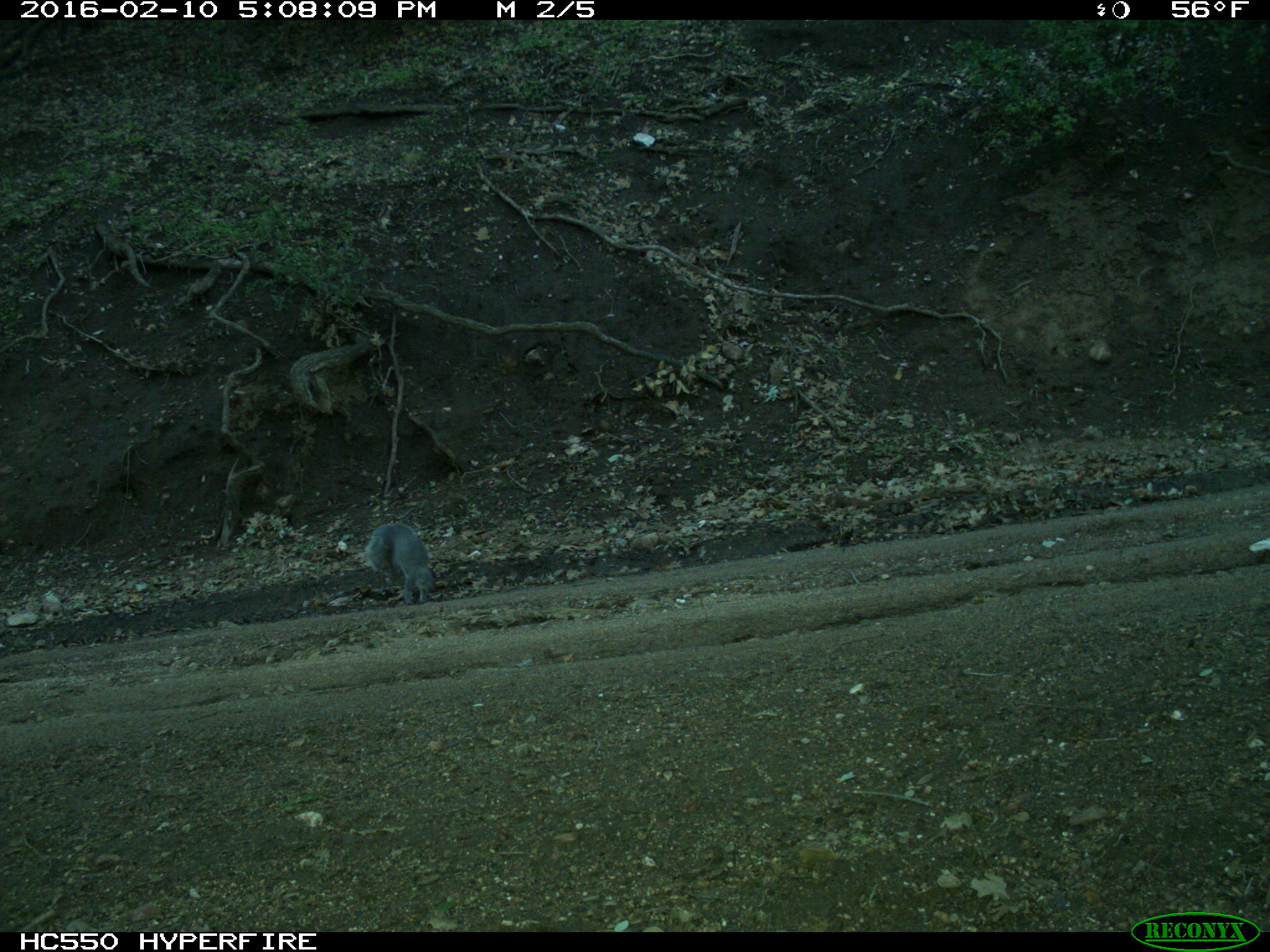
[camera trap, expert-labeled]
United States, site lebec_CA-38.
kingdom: Animalia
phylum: Chordata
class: Mammalia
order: Rodentia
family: Sciuridae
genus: Sciurus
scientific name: Sciurus carolinensis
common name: eastern gray squirrel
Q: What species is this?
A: Sciurus carolinensis (eastern gray squirrel).